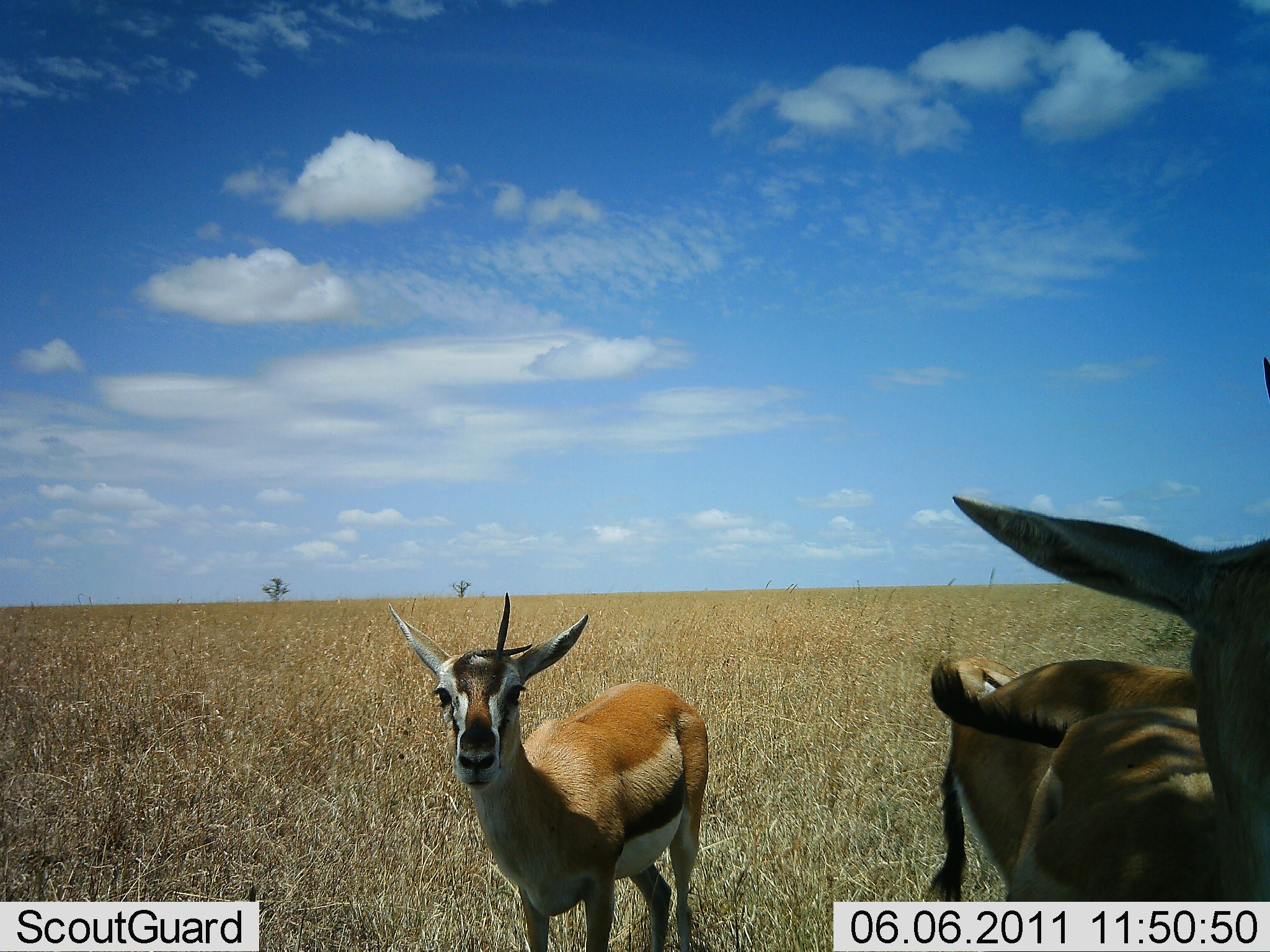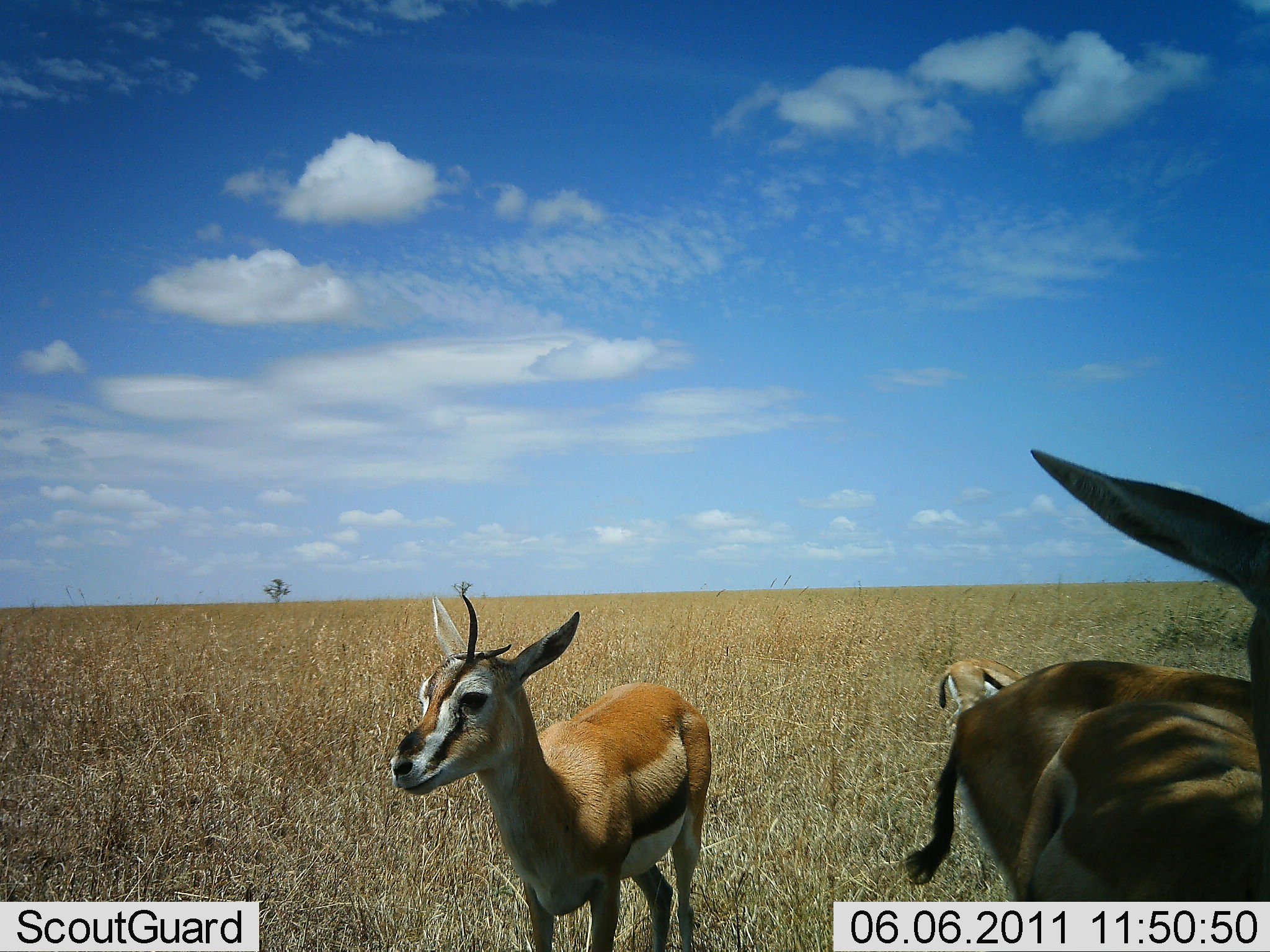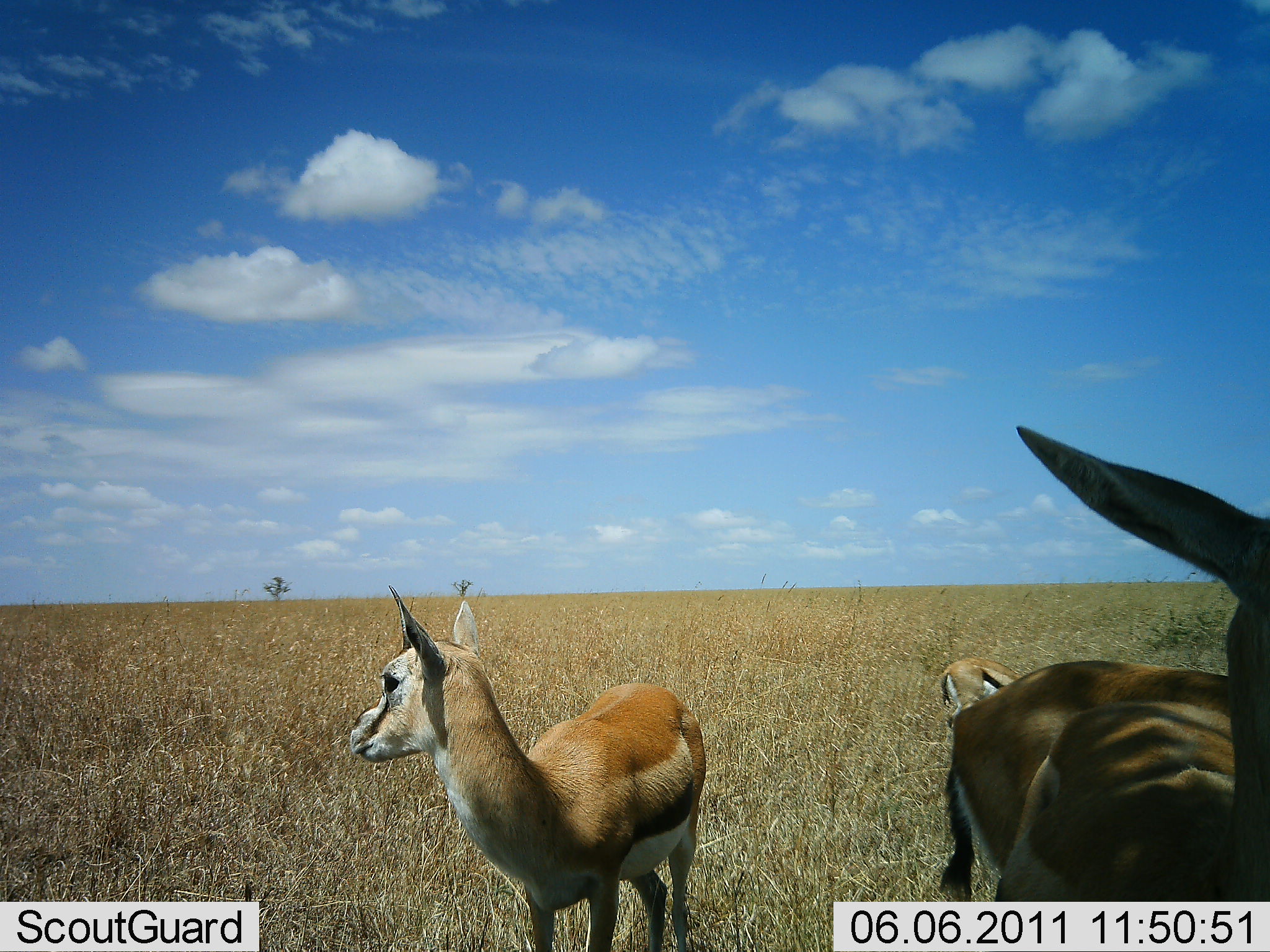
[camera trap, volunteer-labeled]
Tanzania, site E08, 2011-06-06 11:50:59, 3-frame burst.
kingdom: Animalia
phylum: Chordata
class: Mammalia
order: Artiodactyla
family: Bovidae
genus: Eudorcas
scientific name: Eudorcas thomsonii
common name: thomson's gazelle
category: gazellethomsons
Gazellethomsons (thomson's gazelle) (Eudorcas thomsonii), count 4. Behavior (volunteer vote fractions): standing 100%, resting 0%, moving 8%, interacting 0%. Young present (vote fraction): 8%. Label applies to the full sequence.